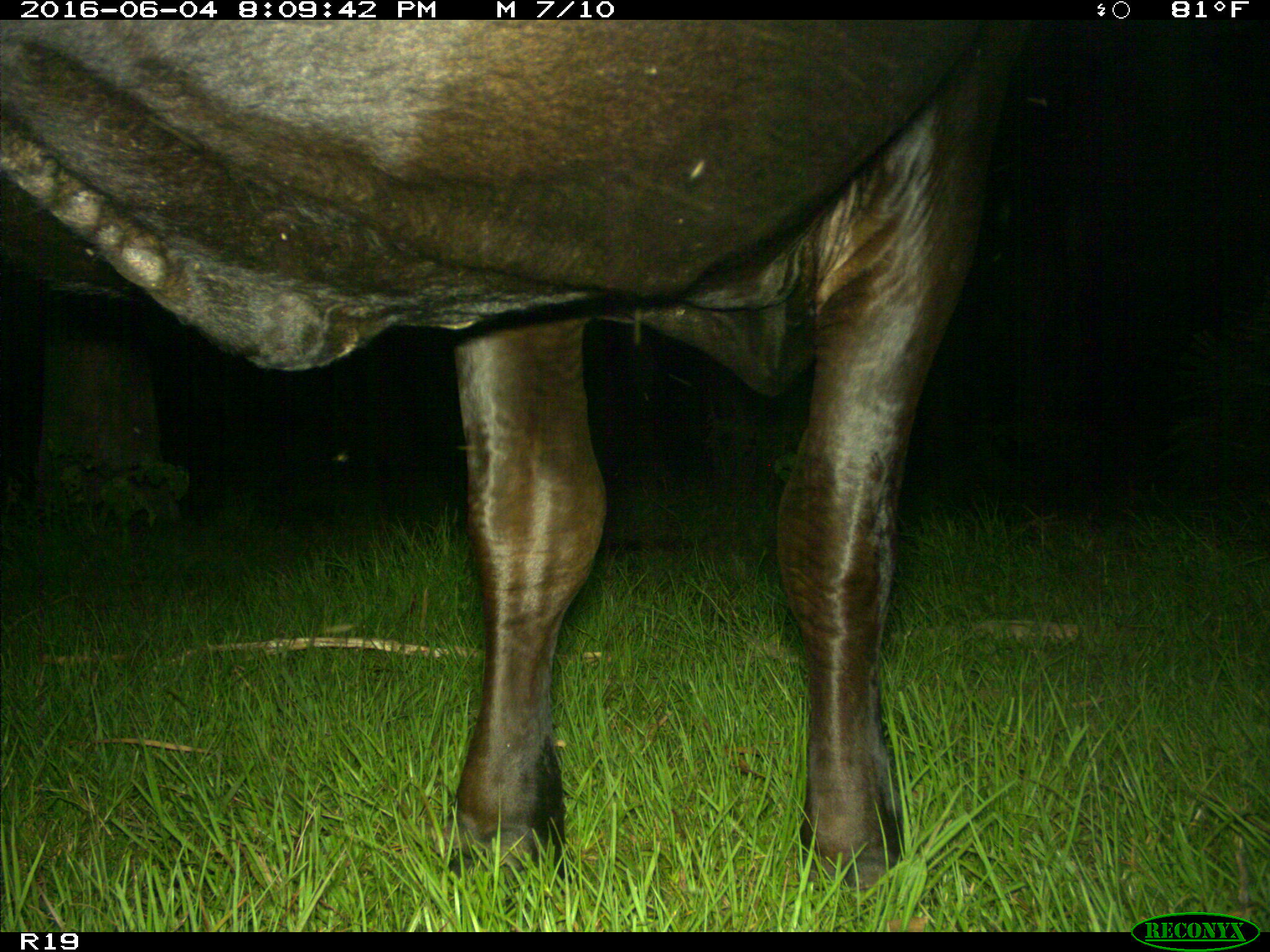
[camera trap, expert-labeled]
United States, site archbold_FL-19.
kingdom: Animalia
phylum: Chordata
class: Mammalia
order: Artiodactyla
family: Bovidae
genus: Bos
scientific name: Bos taurus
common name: domestic cow